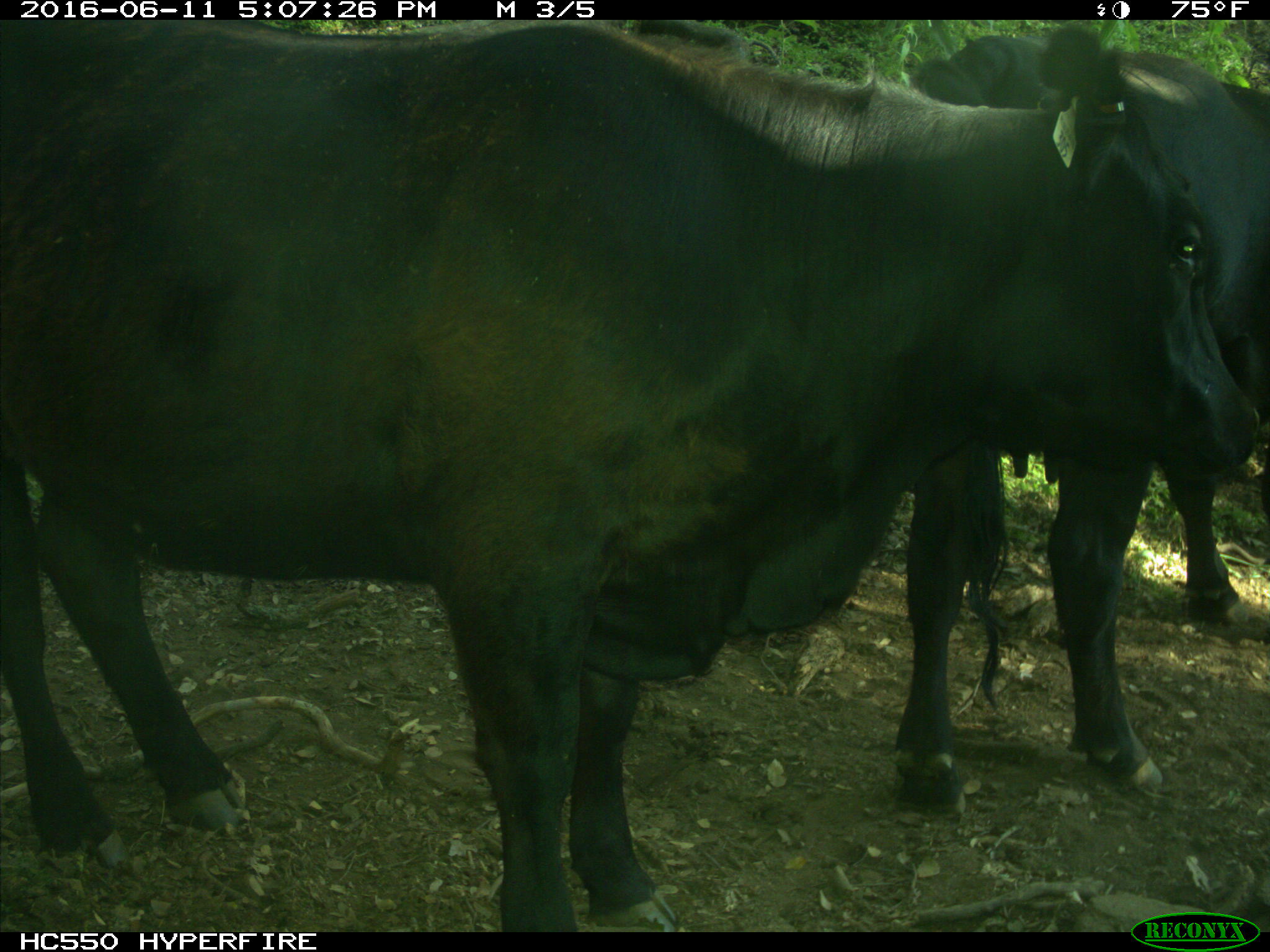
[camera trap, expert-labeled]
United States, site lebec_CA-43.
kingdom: Animalia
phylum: Chordata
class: Mammalia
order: Artiodactyla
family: Bovidae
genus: Bos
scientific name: Bos taurus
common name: domestic cow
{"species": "Bos taurus (domestic cow)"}